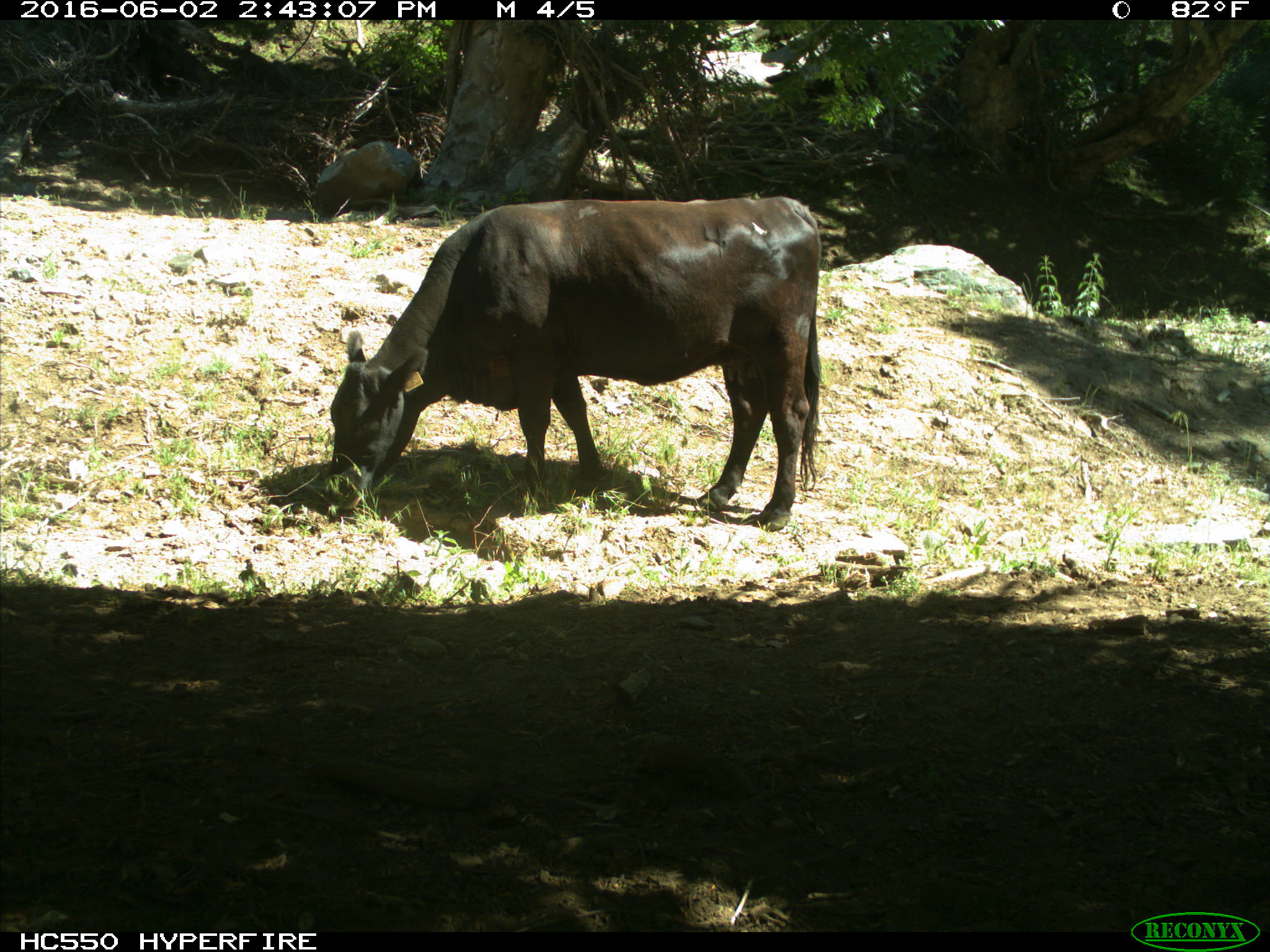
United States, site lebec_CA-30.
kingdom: Animalia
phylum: Chordata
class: Mammalia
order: Artiodactyla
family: Bovidae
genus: Bos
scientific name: Bos taurus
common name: domestic cow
Bos taurus (domestic cow).